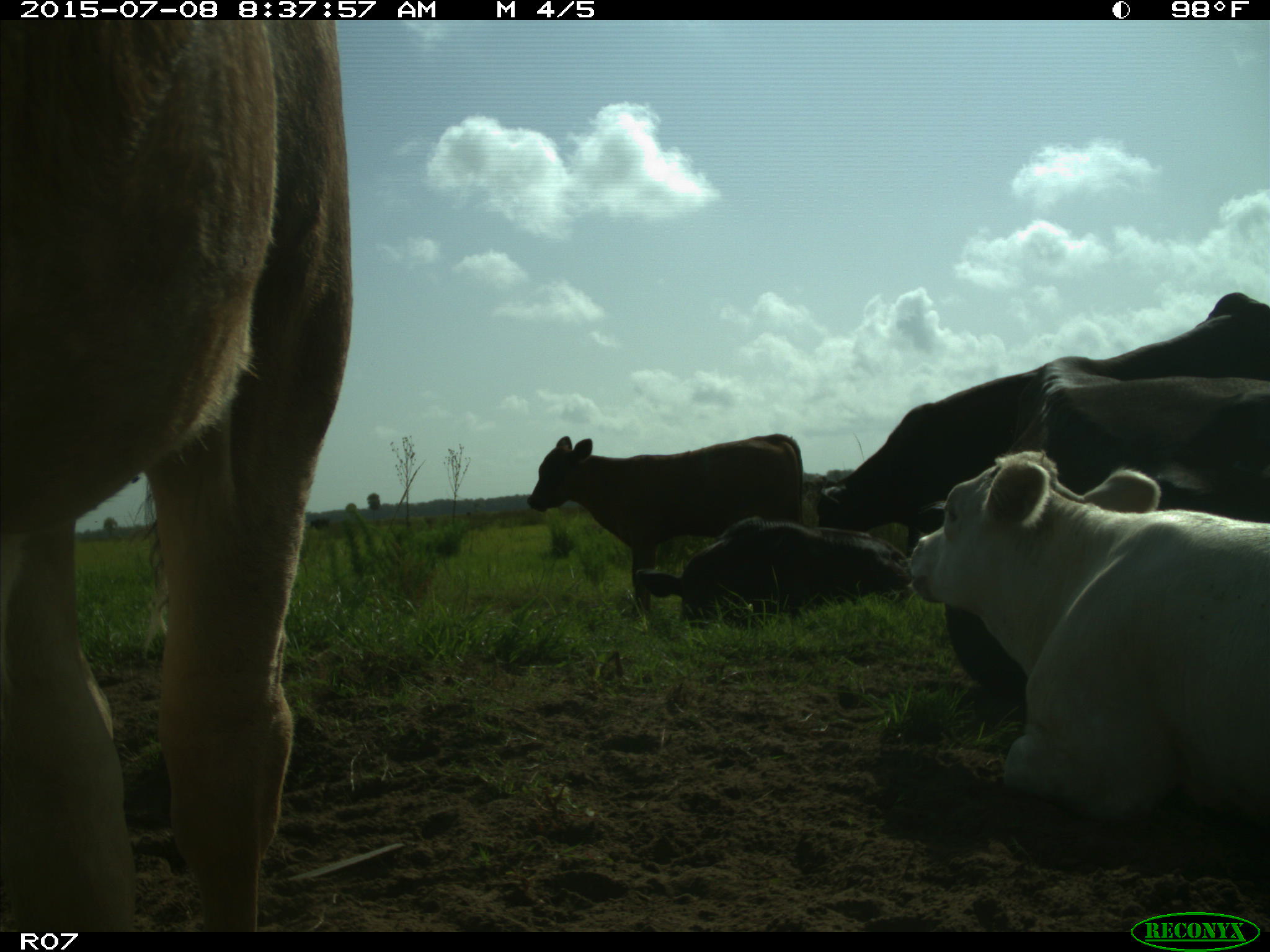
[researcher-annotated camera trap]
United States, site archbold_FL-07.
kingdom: Animalia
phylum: Chordata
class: Mammalia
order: Artiodactyla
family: Bovidae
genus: Bos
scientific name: Bos taurus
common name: domestic cow